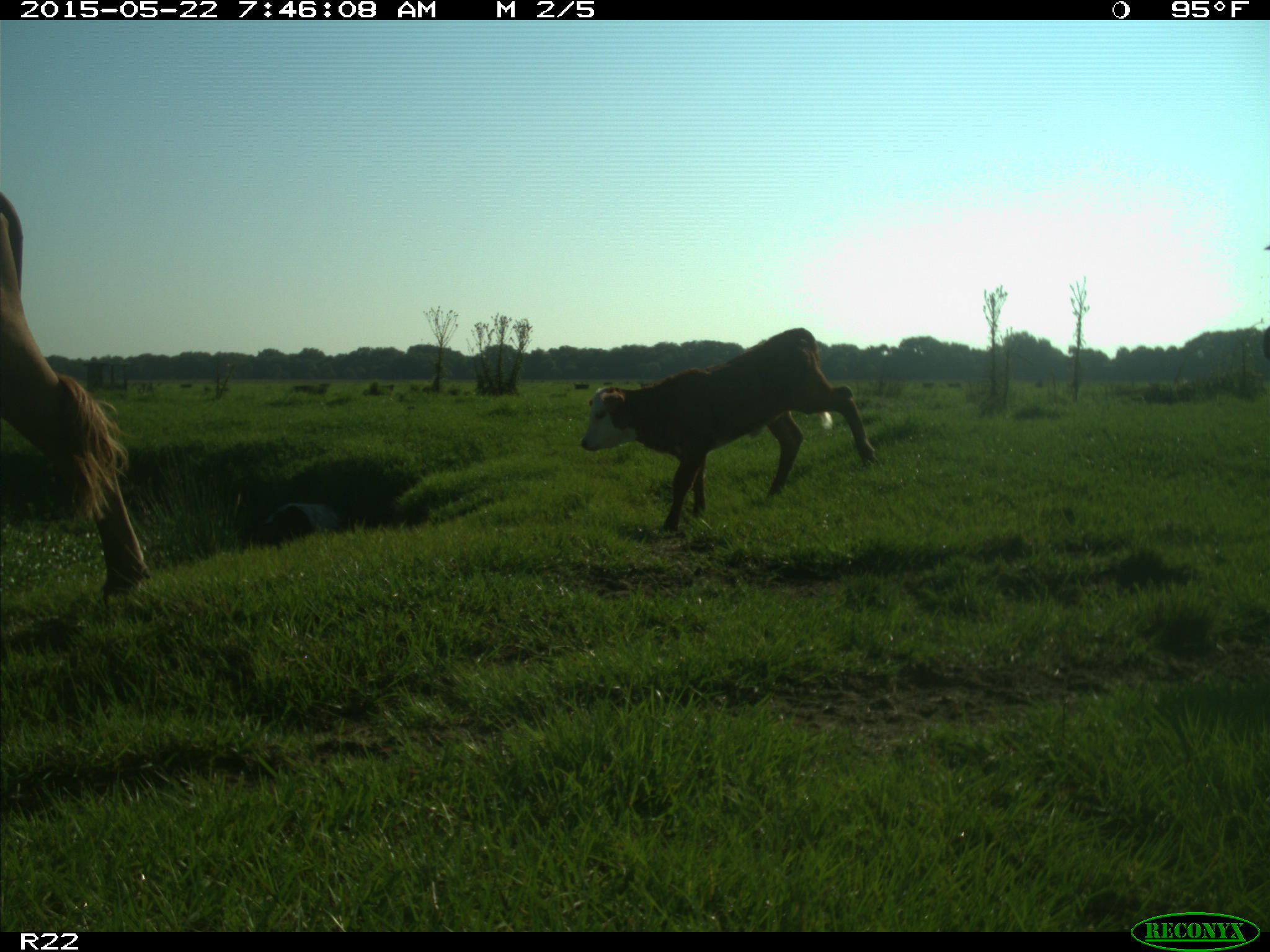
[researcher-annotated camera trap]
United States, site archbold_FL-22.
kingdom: Animalia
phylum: Chordata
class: Mammalia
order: Artiodactyla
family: Bovidae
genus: Bos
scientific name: Bos taurus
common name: domestic cow